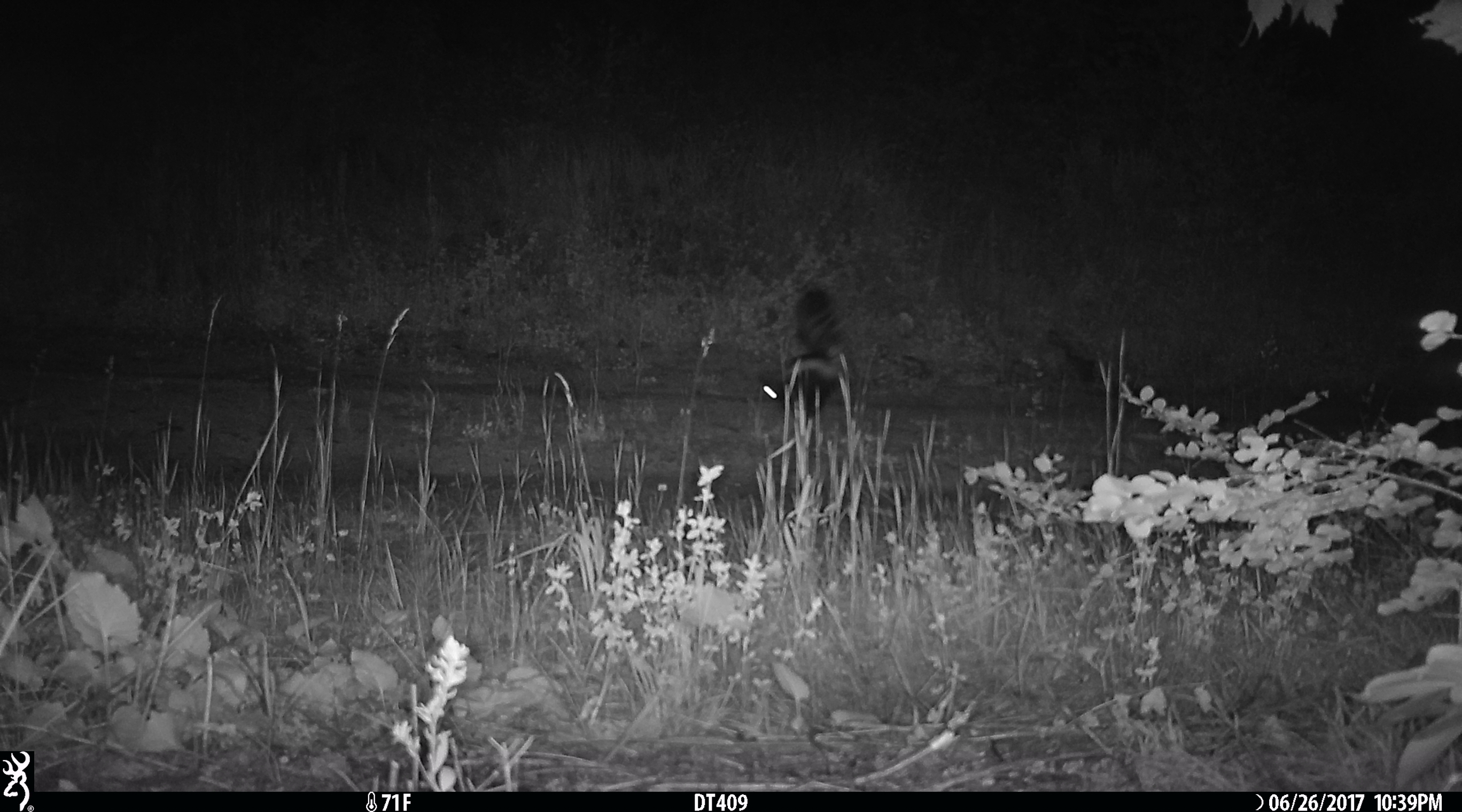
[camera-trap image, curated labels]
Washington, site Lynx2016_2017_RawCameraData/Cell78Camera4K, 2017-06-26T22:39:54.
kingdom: Animalia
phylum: Chordata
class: Mammalia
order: Carnivora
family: Mephitidae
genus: Mephitis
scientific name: Mephitis mephitis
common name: striped skunk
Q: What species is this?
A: Mephitis mephitis (striped skunk).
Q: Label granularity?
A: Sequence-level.